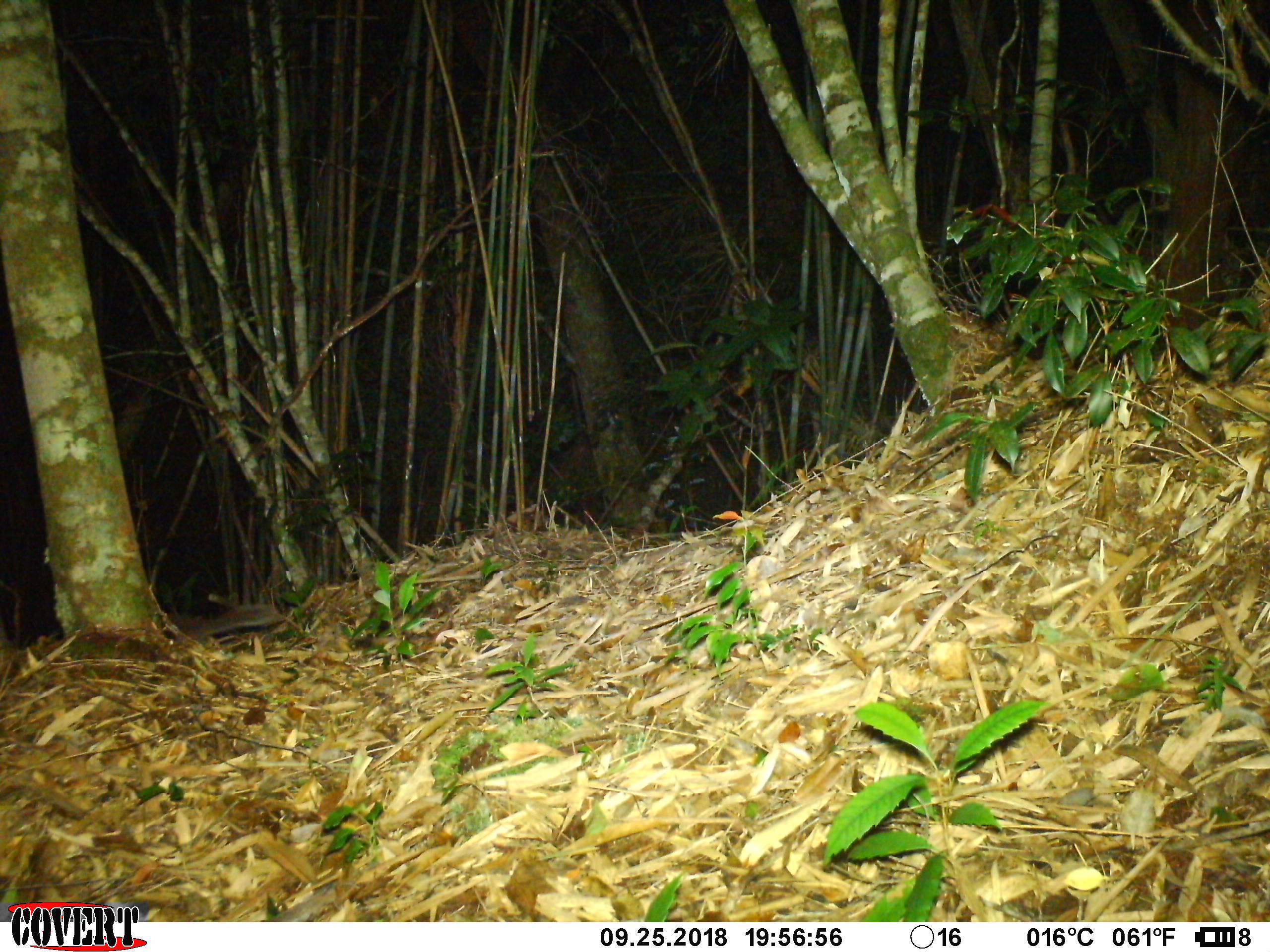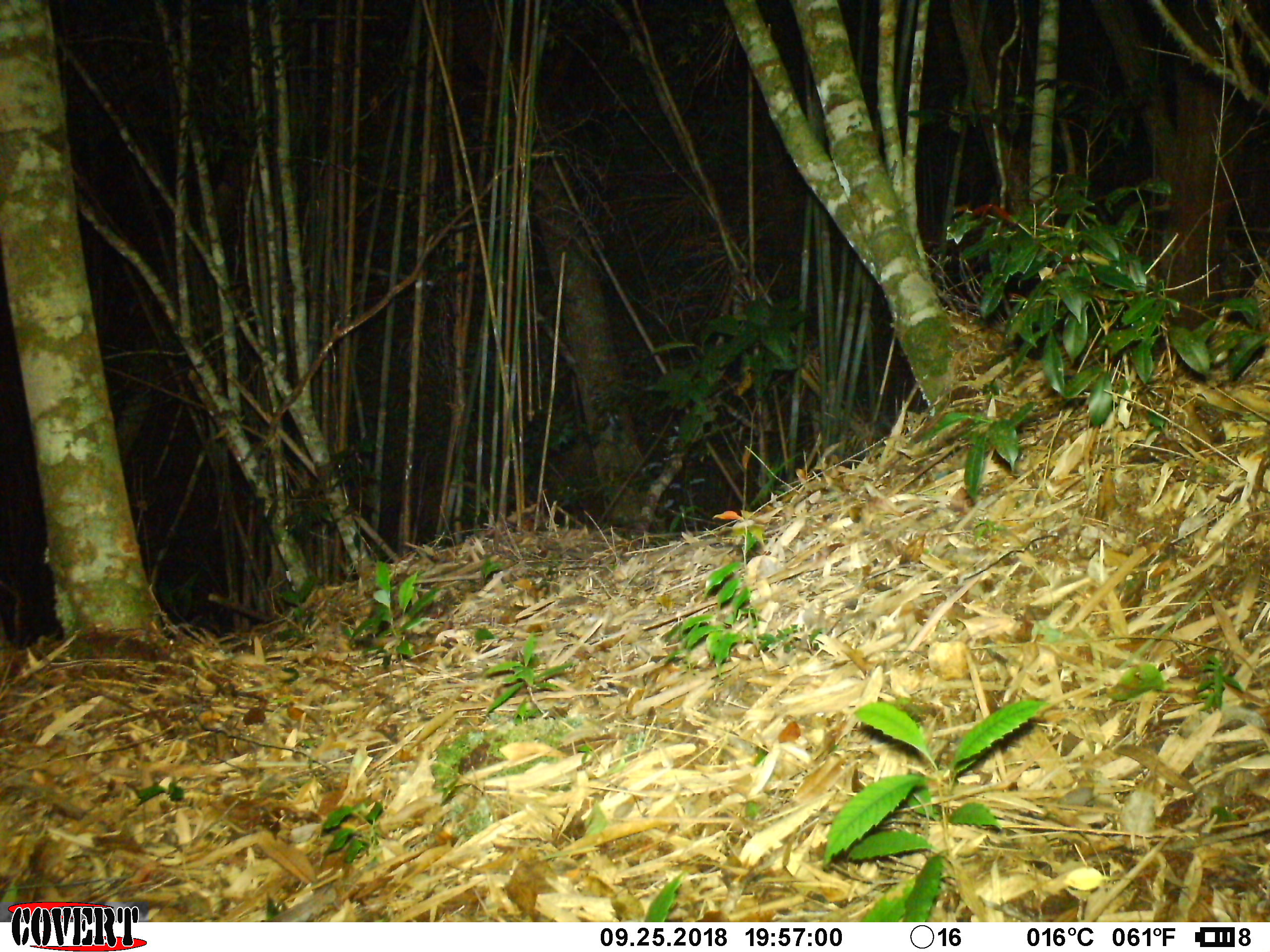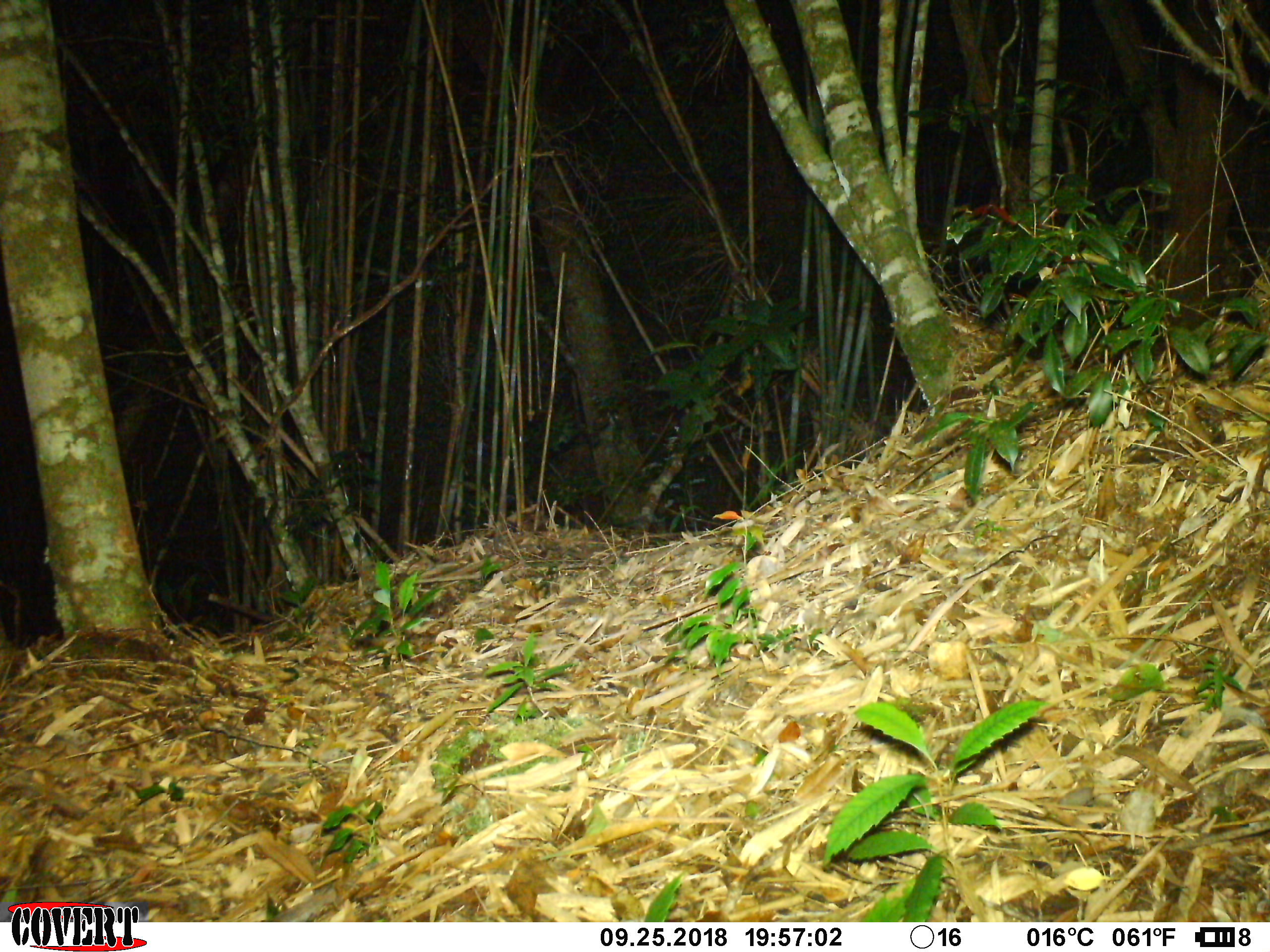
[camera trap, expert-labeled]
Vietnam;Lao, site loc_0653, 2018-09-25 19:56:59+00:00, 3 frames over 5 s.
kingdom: Animalia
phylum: Chordata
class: Mammalia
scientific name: Mammalia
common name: mammal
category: unidentified small mammal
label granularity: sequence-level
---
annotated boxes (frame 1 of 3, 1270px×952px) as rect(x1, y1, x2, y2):
unidentified small mammal: rect(159, 601, 284, 643)